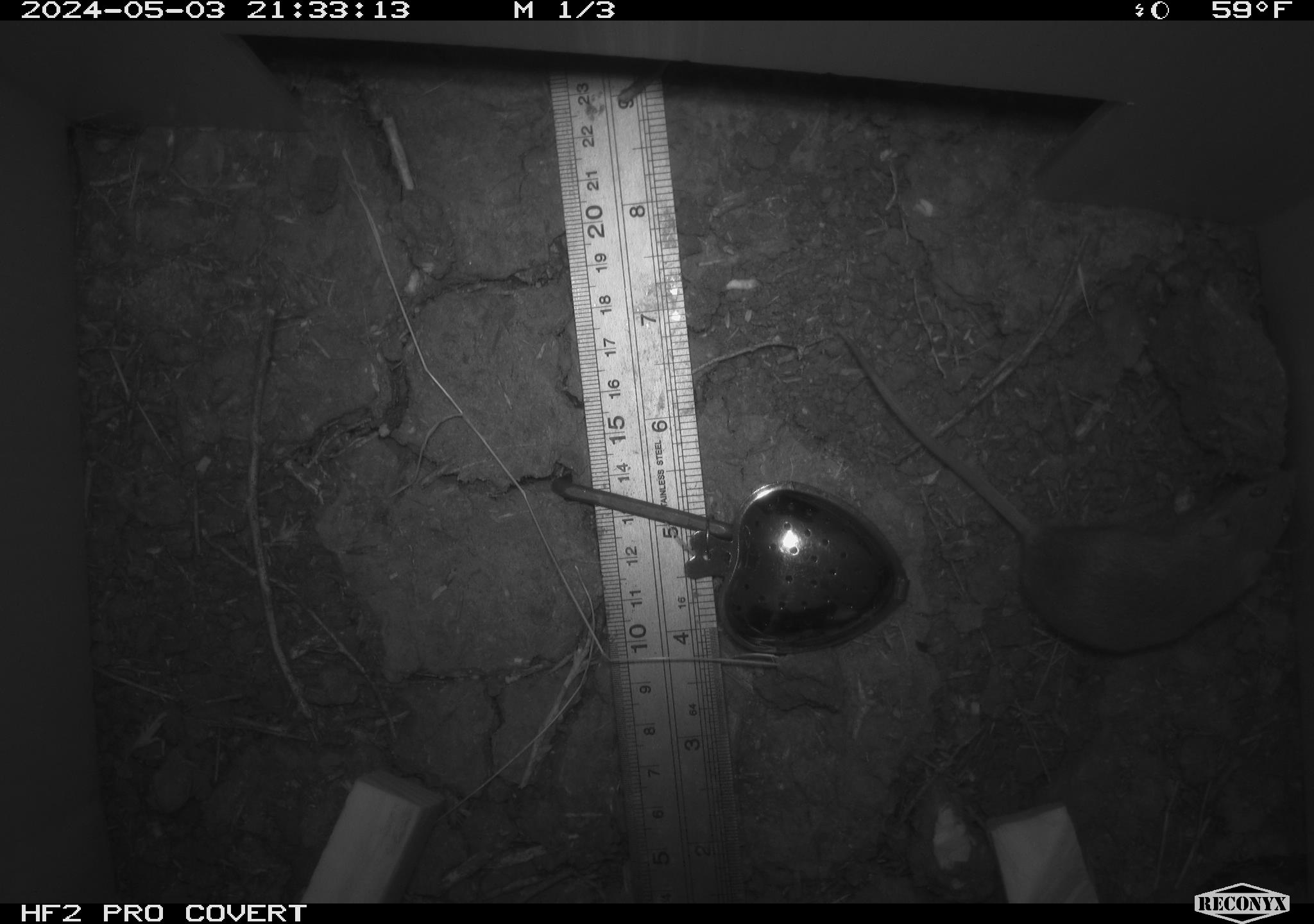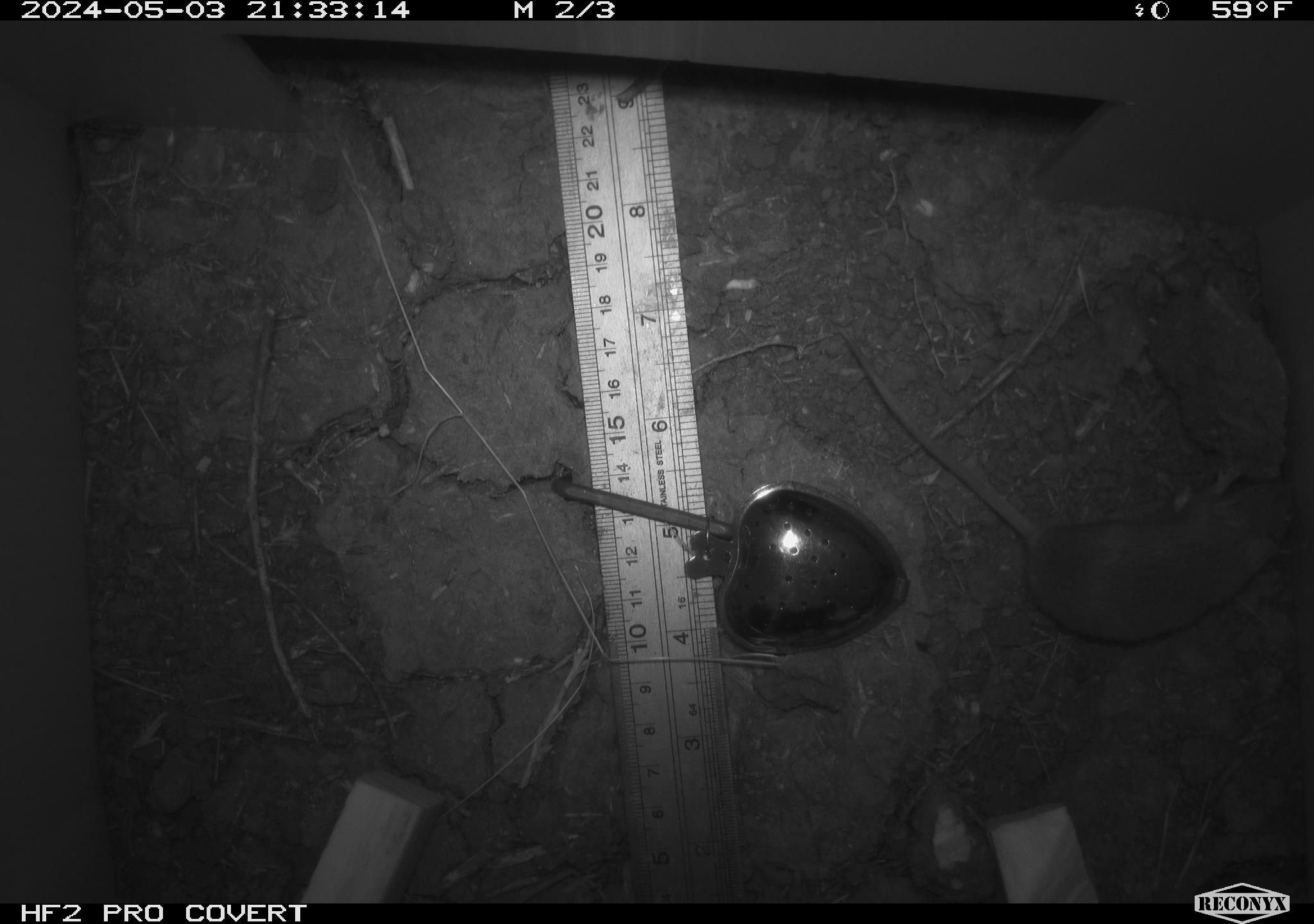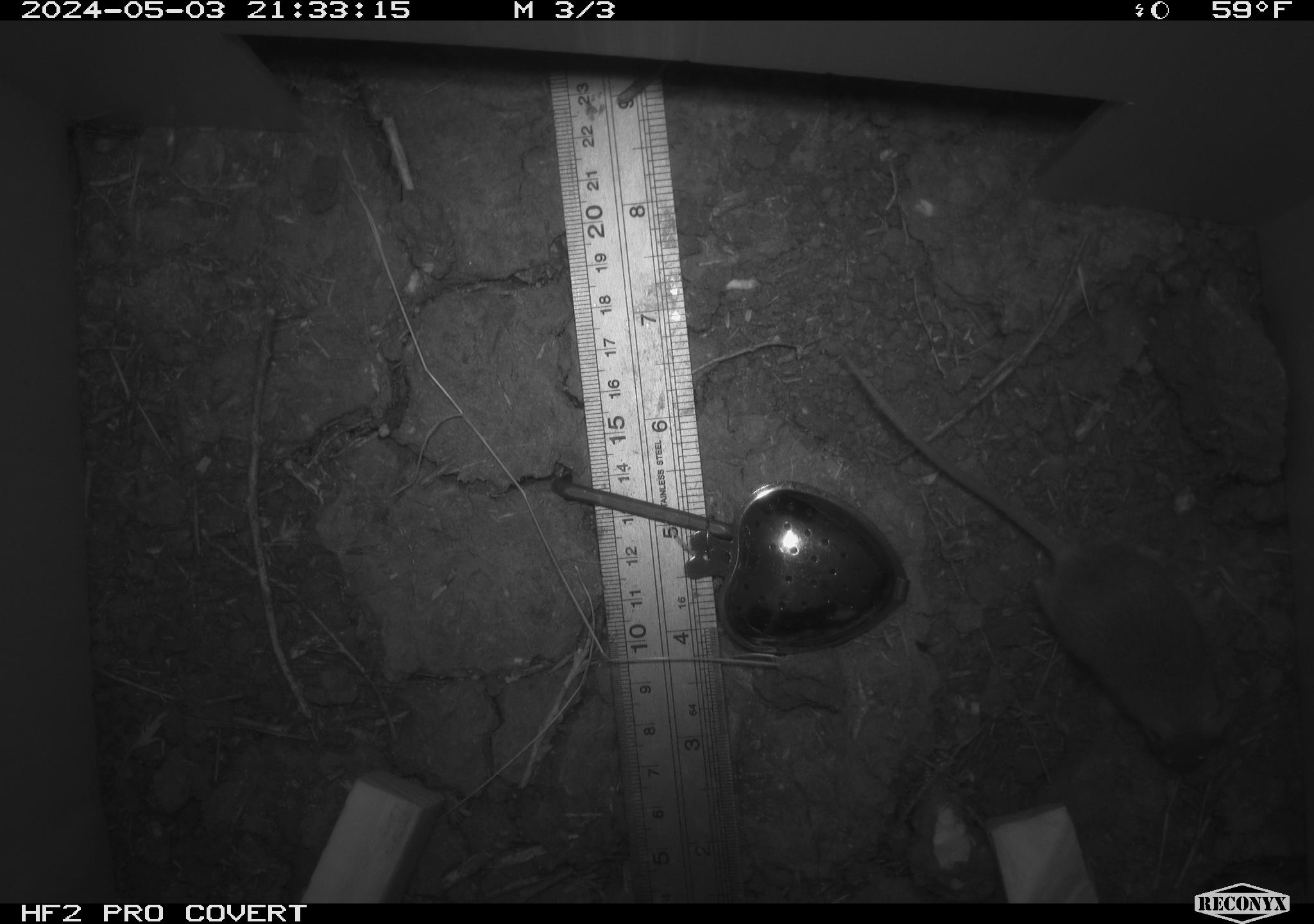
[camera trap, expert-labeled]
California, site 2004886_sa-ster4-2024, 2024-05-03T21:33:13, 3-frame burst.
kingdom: Animalia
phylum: Chordata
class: Mammalia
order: Rodentia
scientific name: Rodentia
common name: mouse species